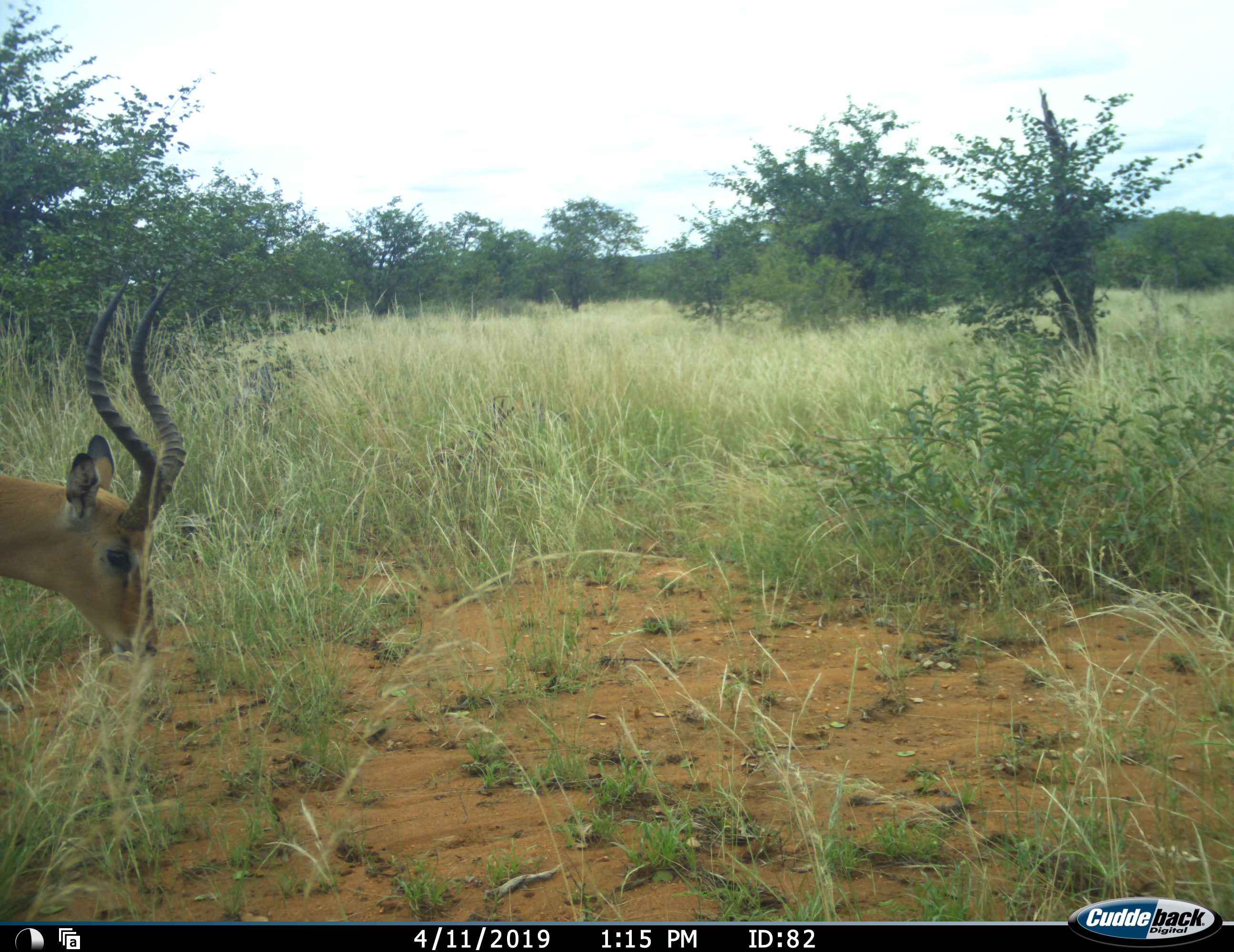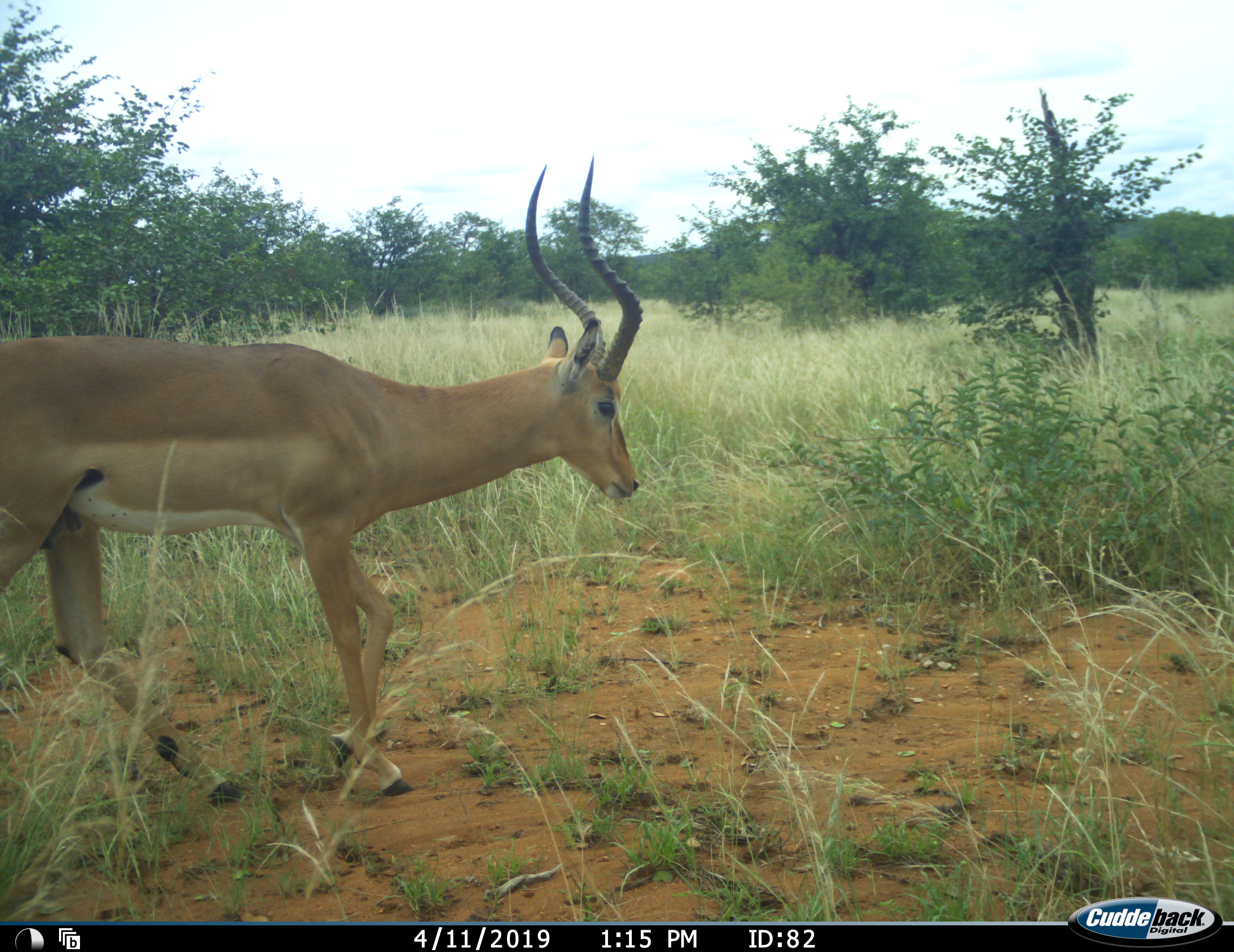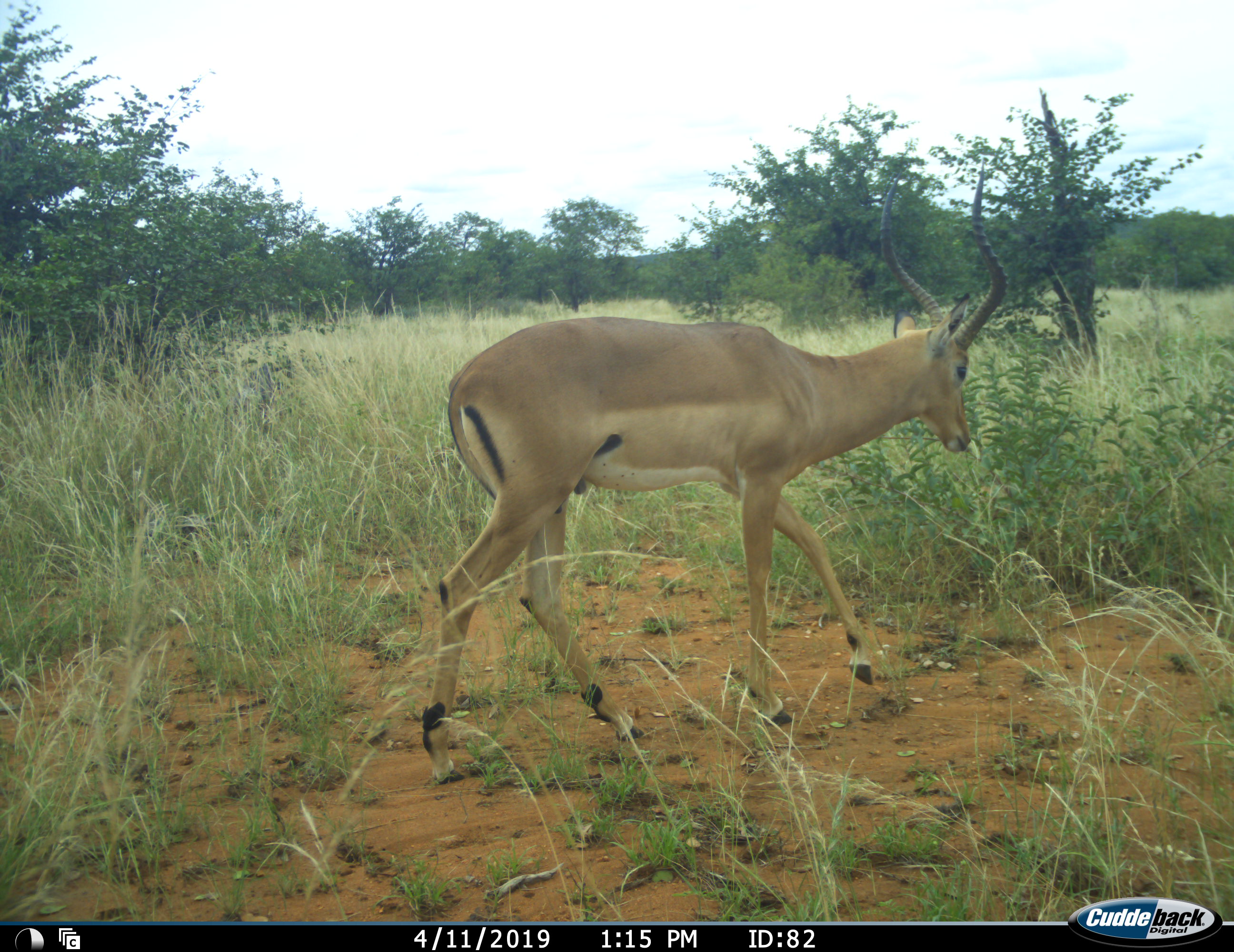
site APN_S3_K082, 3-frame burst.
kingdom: Animalia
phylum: Chordata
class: Mammalia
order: Artiodactyla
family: Bovidae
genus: Aepyceros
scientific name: Aepyceros melampus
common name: impala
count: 1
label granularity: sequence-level